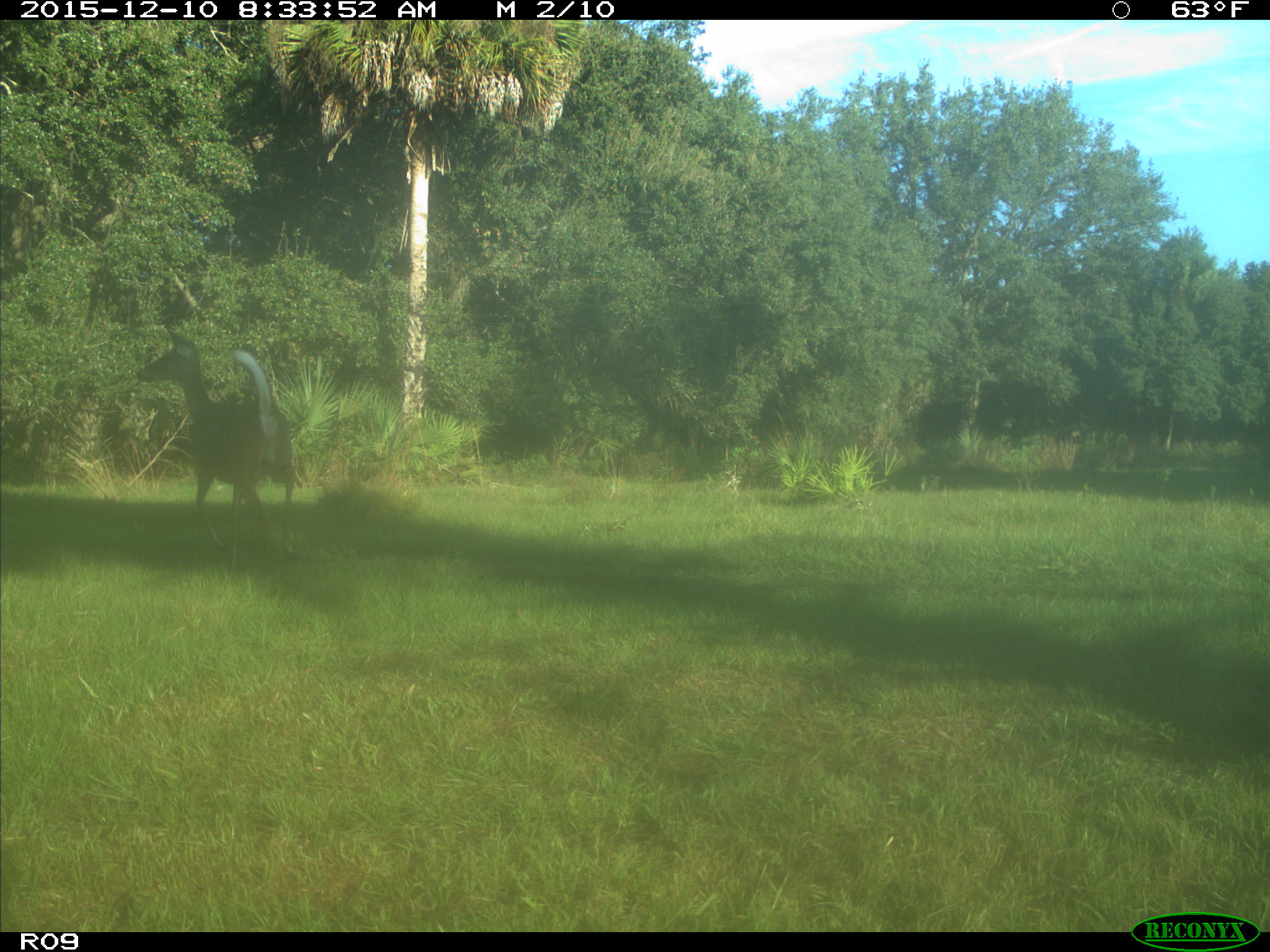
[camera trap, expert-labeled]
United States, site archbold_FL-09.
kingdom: Animalia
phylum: Chordata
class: Mammalia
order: Artiodactyla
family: Cervidae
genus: Odocoileus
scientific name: Odocoileus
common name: deer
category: unidentified deer